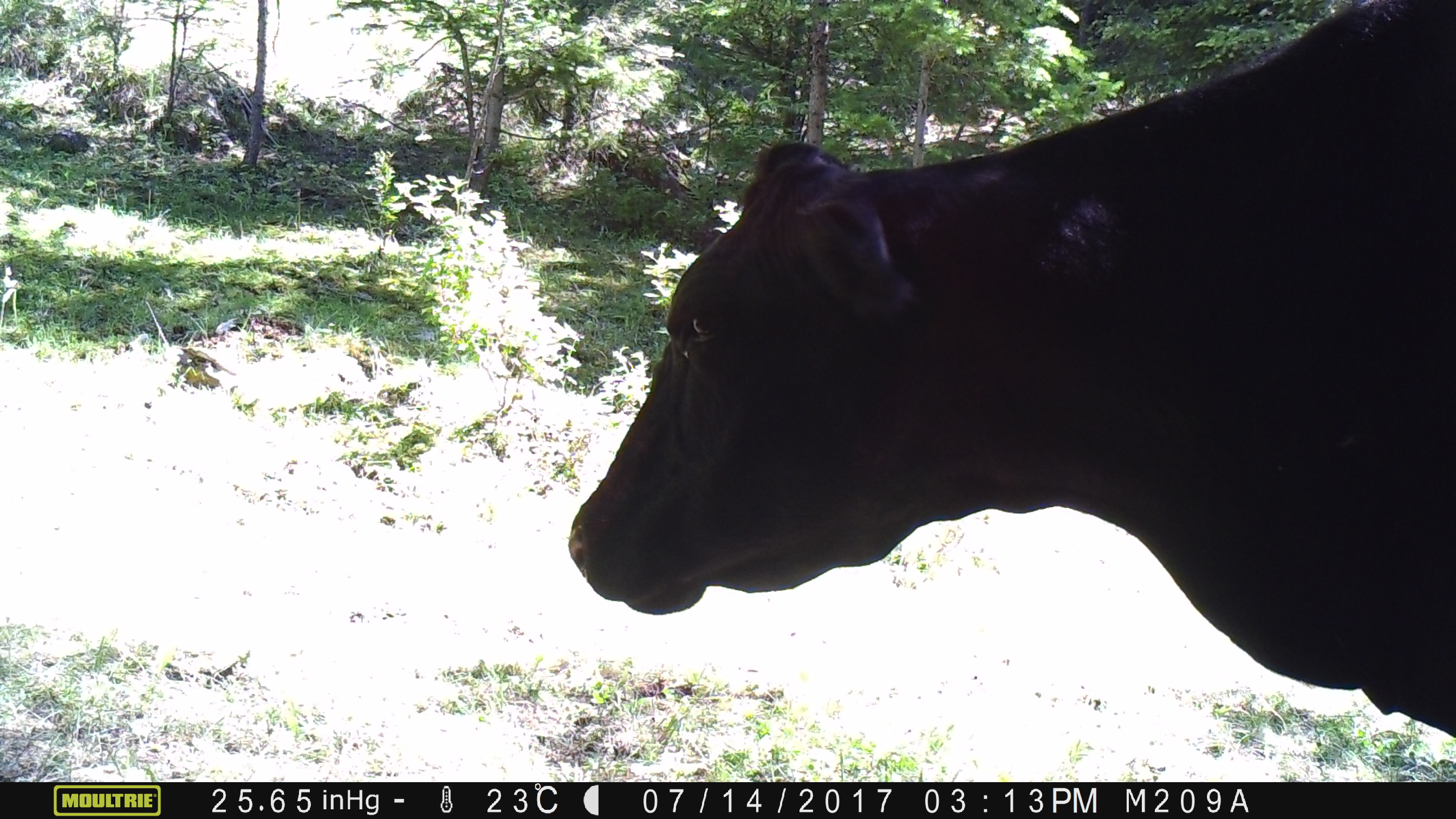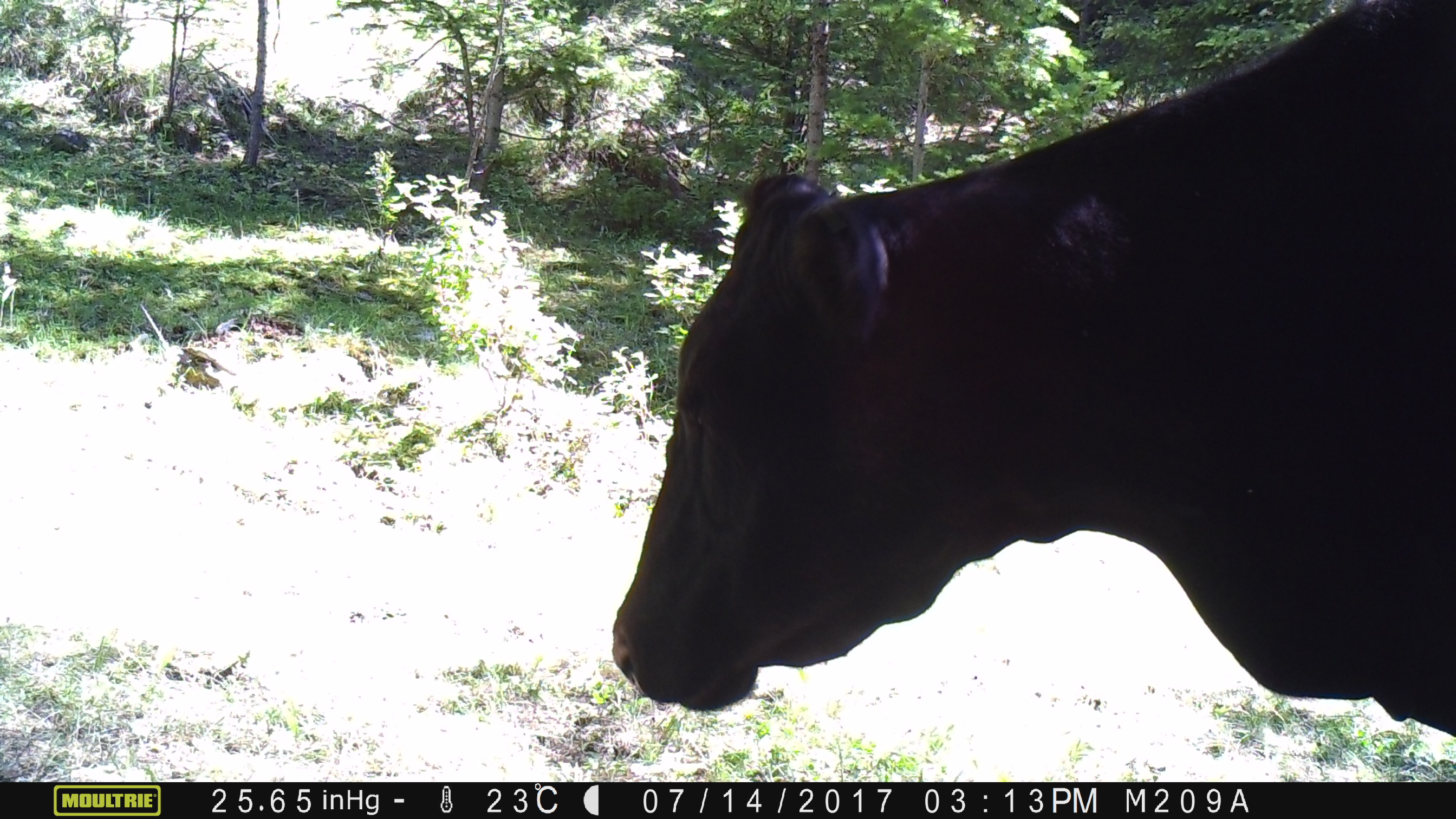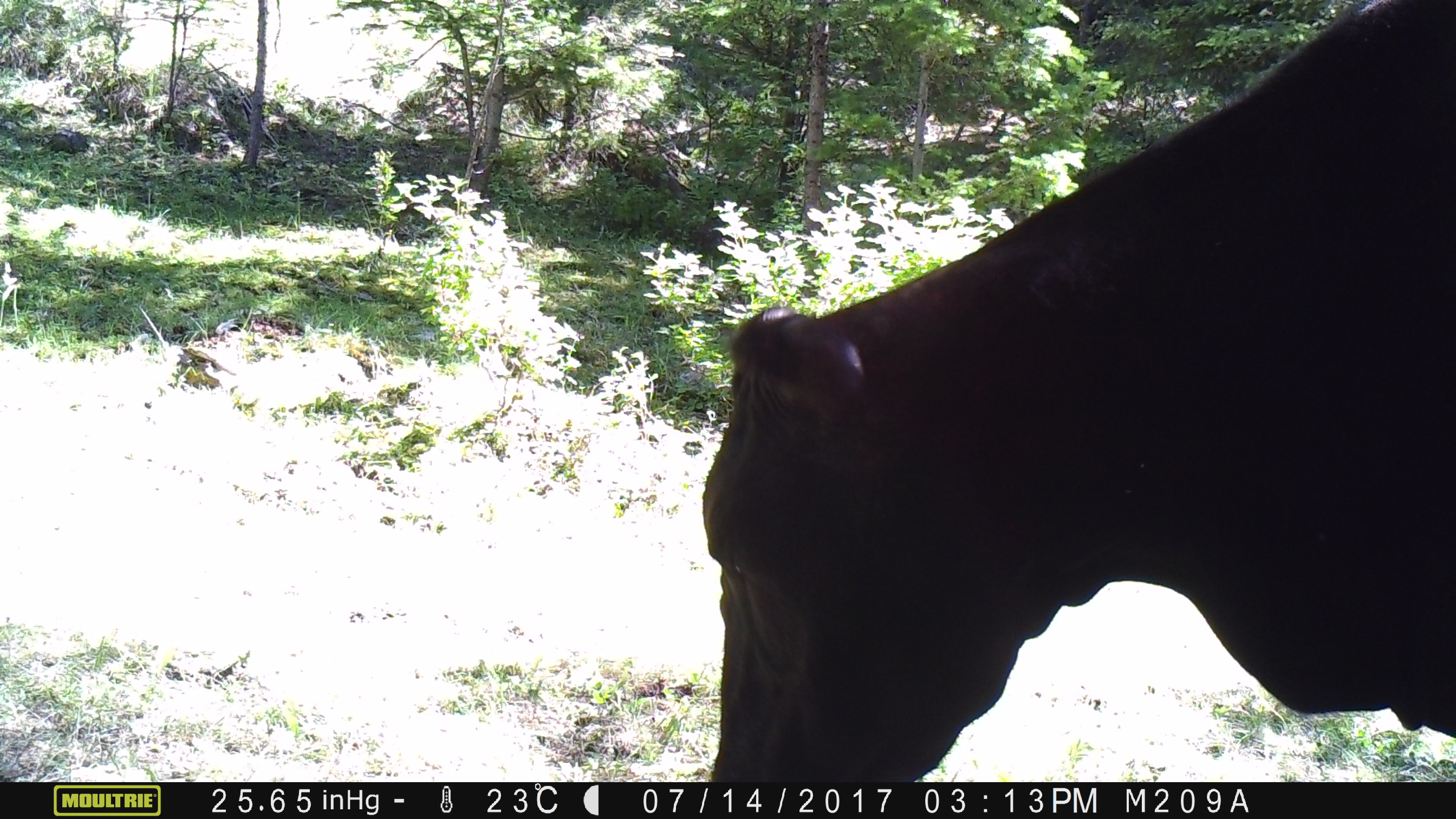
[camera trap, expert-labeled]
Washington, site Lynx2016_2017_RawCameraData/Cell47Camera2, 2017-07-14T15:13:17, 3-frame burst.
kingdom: Animalia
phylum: Chordata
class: Mammalia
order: Artiodactyla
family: Bovidae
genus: Bos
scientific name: Bos taurus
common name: domestic cattle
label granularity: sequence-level